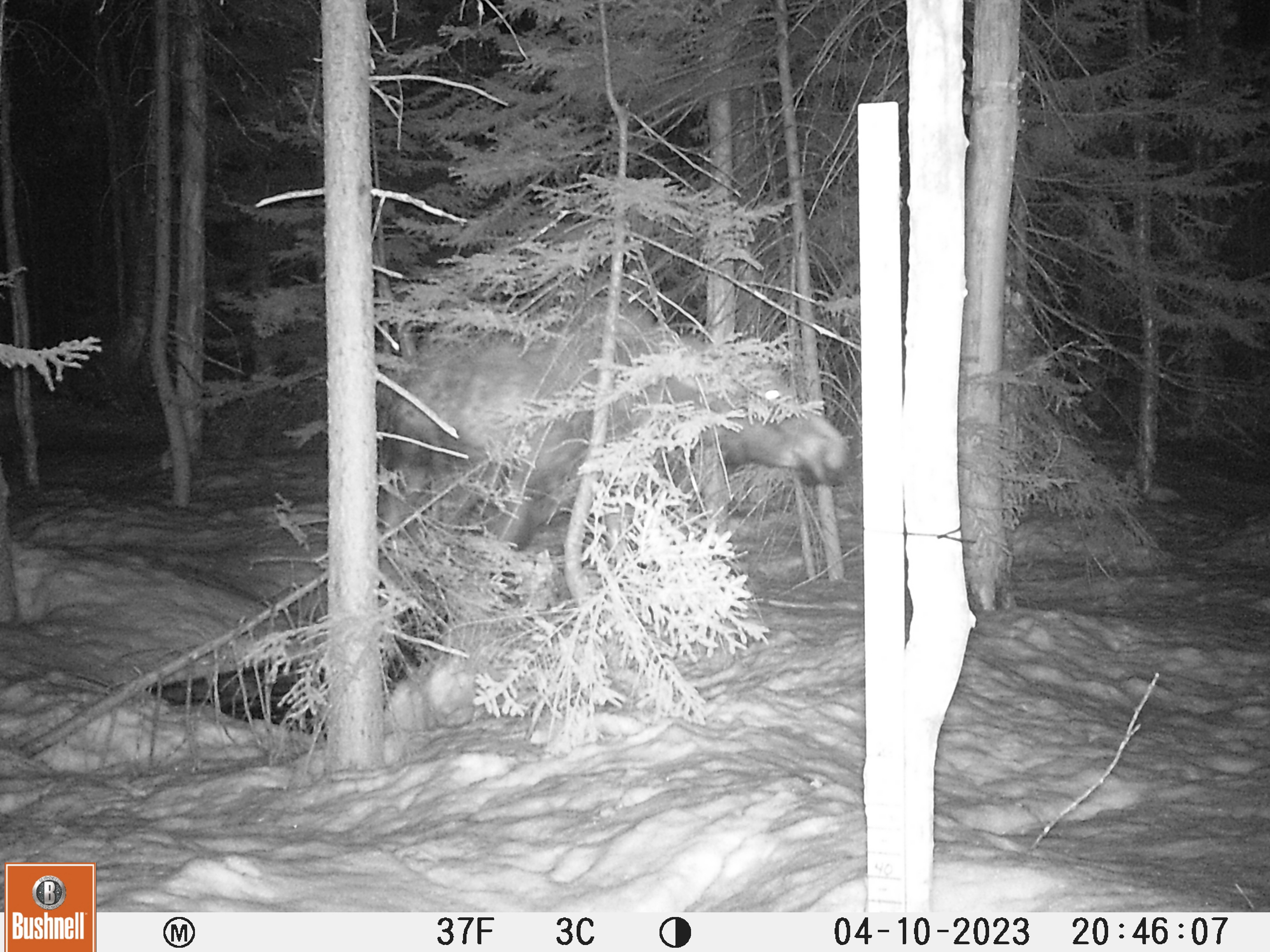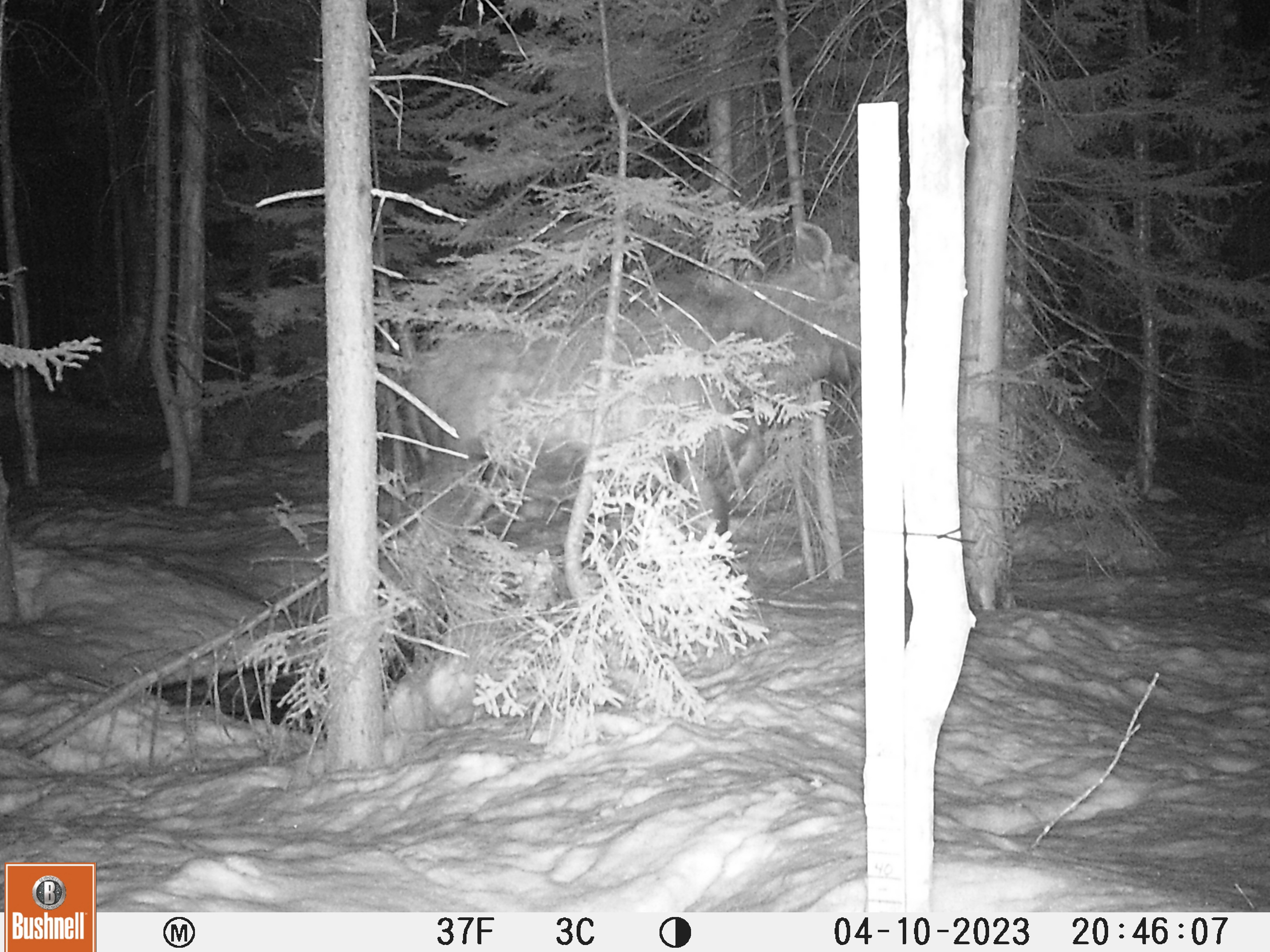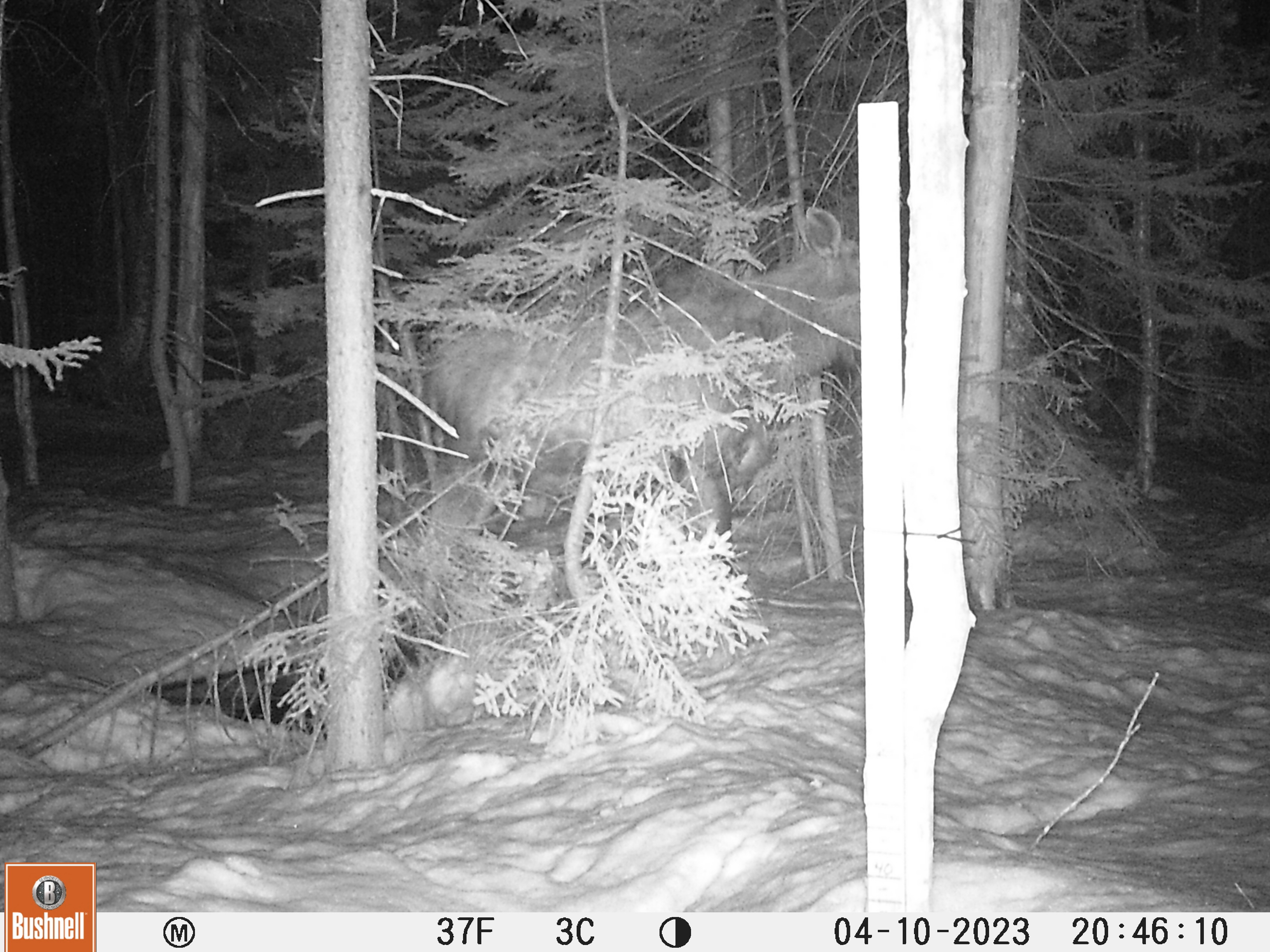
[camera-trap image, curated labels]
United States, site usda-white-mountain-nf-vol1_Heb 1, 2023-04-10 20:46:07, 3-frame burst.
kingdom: Animalia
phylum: Chordata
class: Mammalia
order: Artiodactyla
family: Cervidae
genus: Alces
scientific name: Alces alces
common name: moose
Moose (Alces alces).